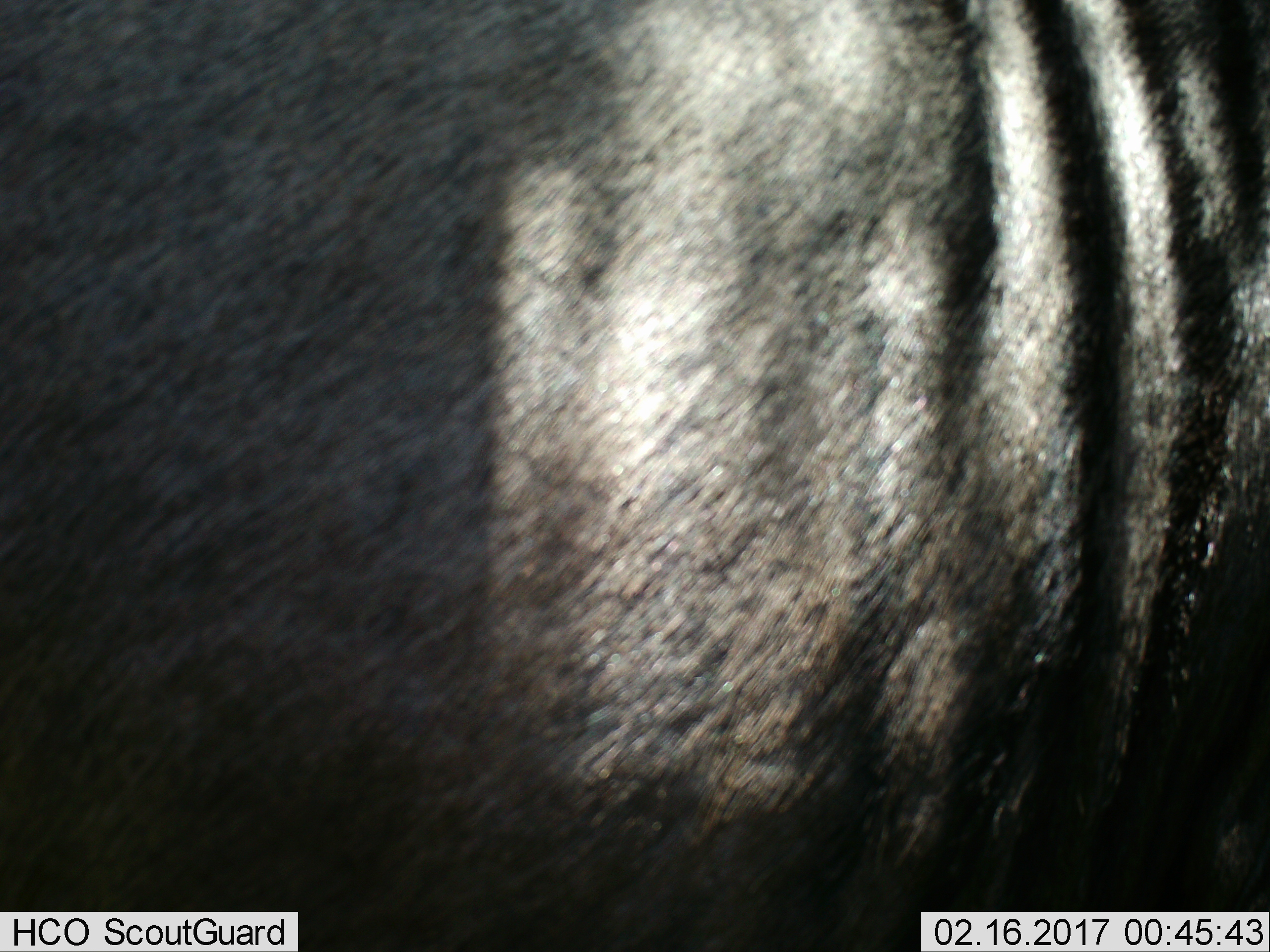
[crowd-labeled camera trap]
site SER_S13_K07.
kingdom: Animalia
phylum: Chordata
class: Mammalia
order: Artiodactyla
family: Bovidae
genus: Connochaetes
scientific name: Connochaetes taurinus taurinus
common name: blue wildebeest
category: wildebeestblue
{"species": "wildebeestblue (blue wildebeest) (Connochaetes taurinus taurinus)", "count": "1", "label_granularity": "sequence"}